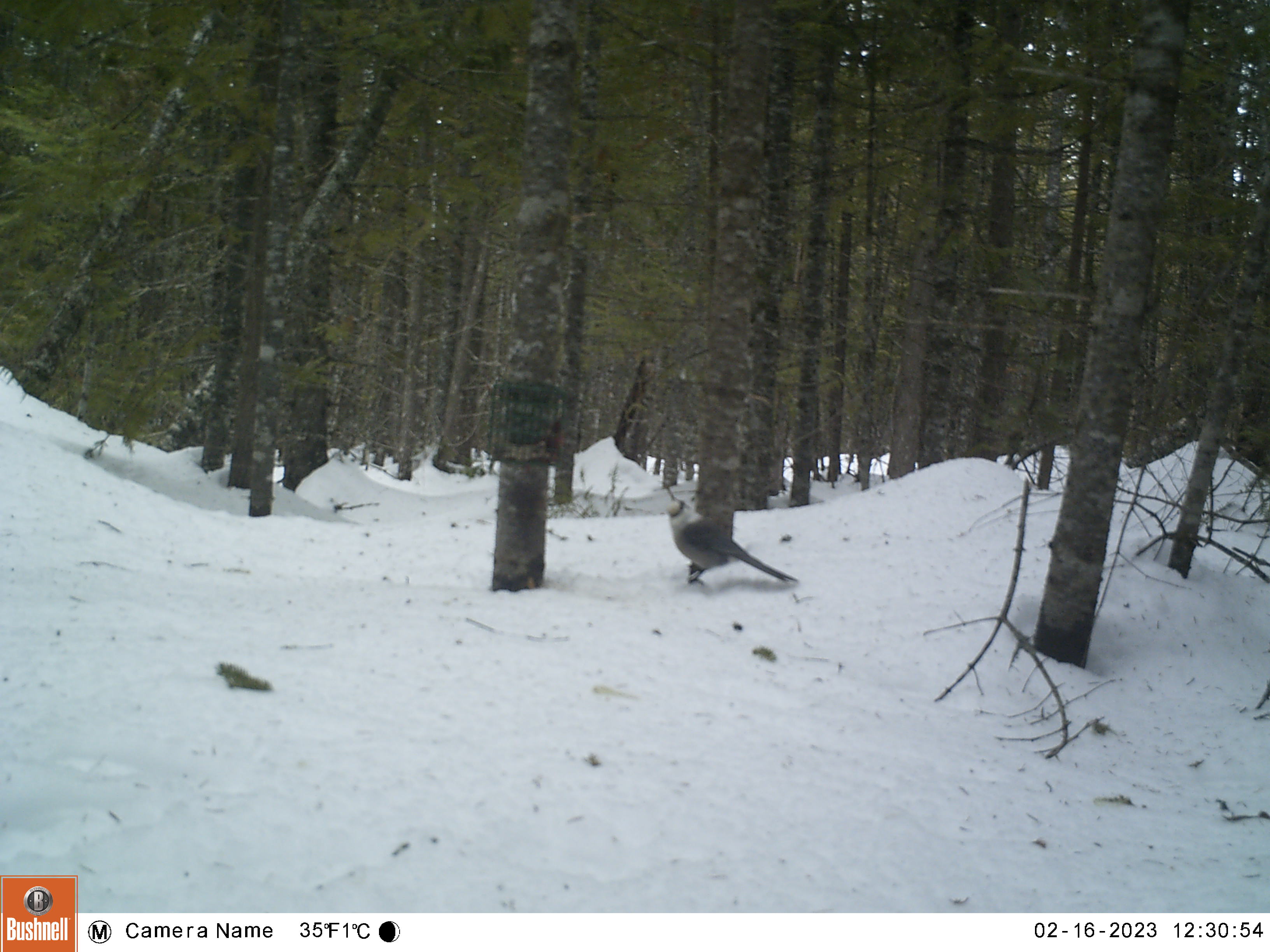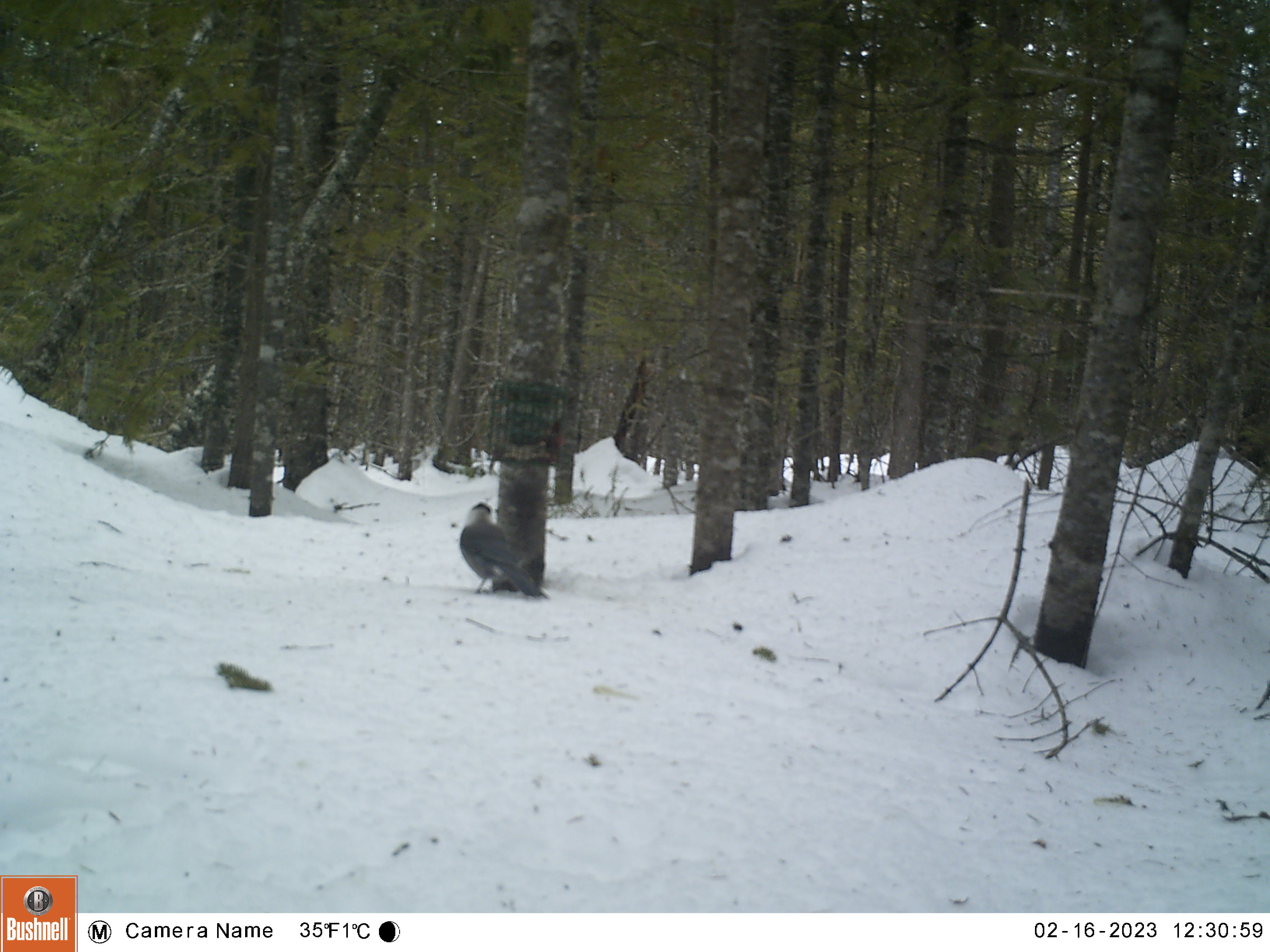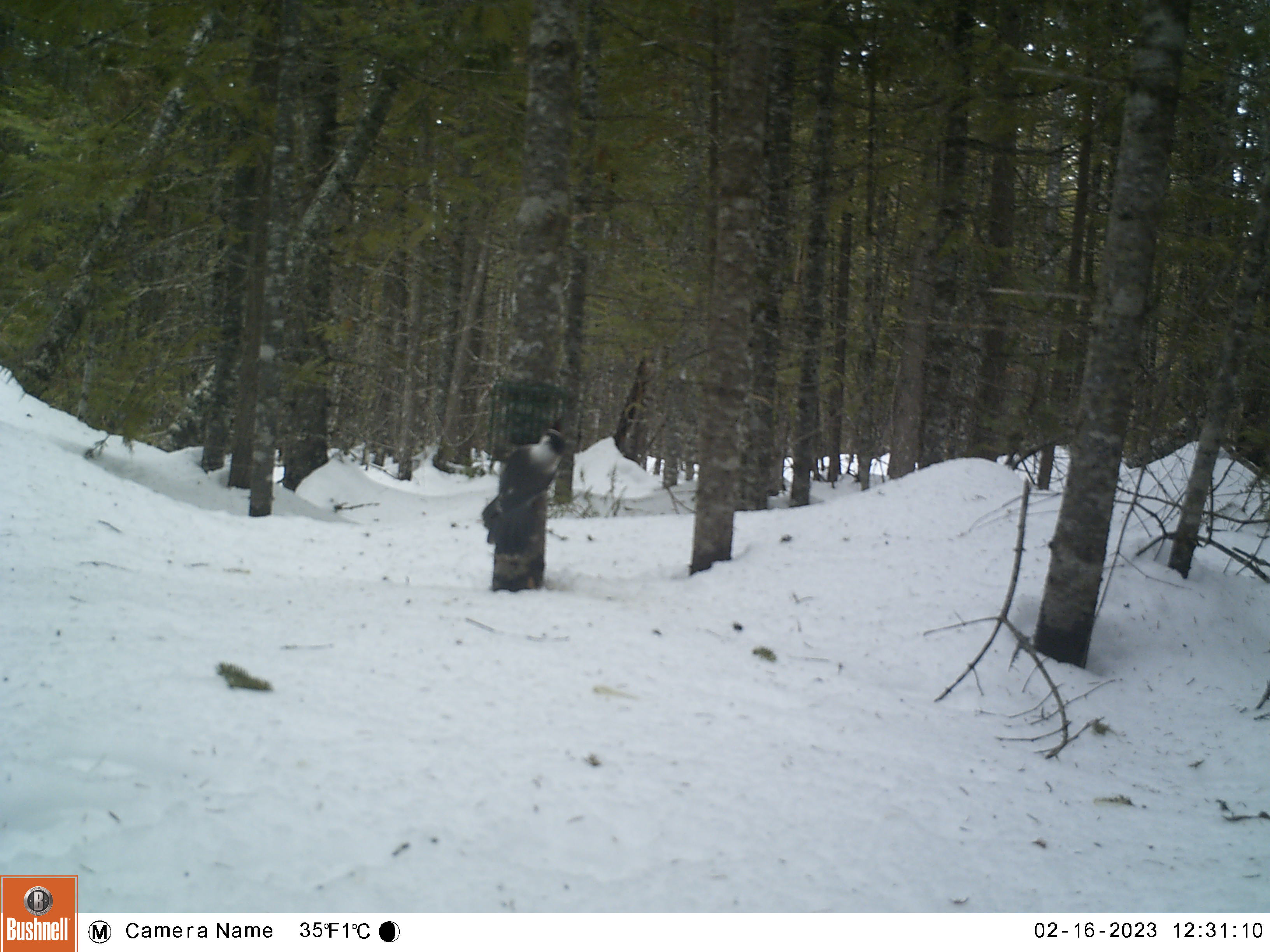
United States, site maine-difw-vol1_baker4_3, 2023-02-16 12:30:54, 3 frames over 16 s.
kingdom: Animalia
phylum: Chordata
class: Aves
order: Passeriformes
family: Corvidae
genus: Perisoreus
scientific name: Perisoreus canadensis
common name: canada jay